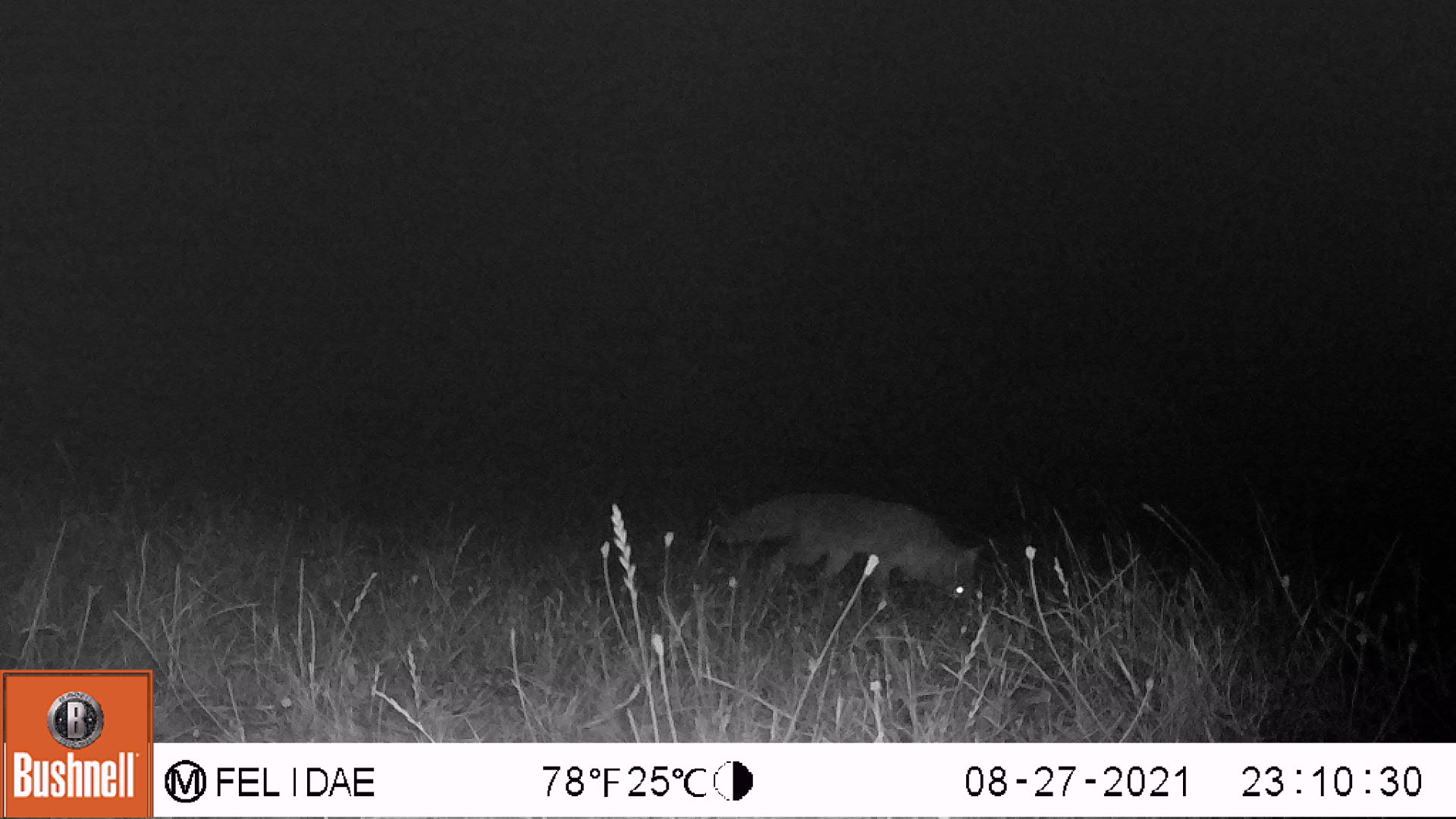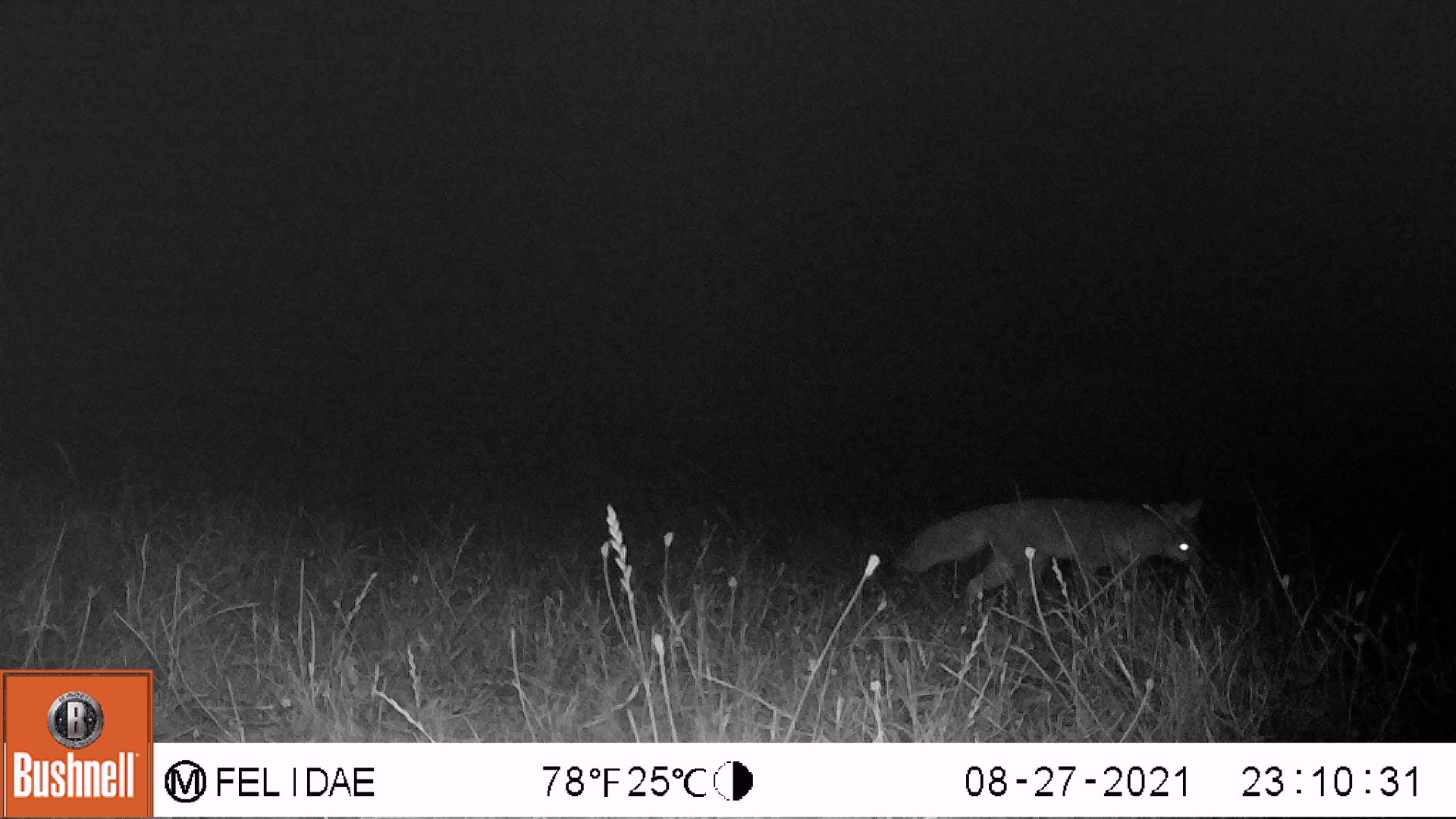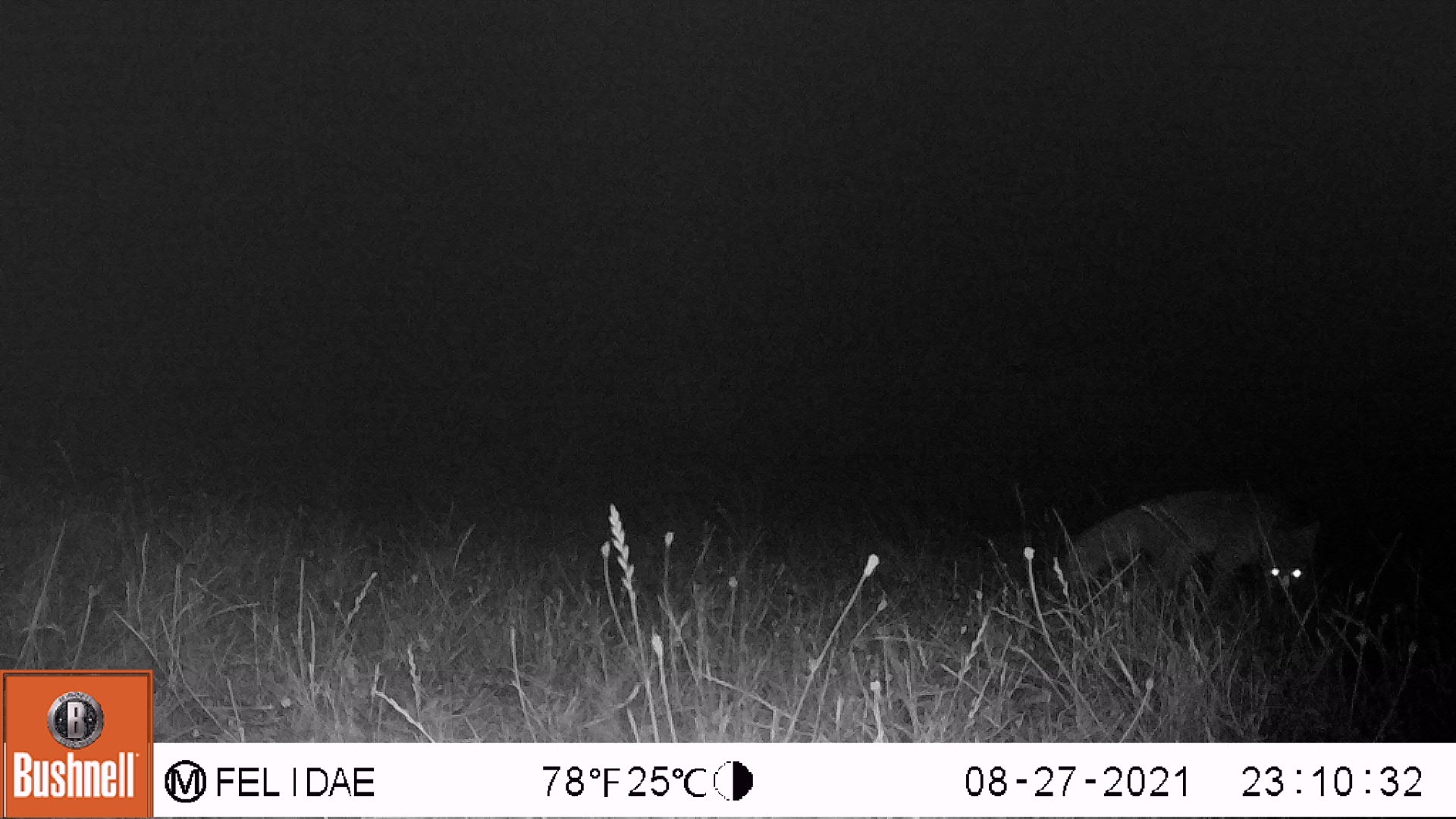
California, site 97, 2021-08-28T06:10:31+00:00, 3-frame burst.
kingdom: Animalia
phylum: Chordata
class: Mammalia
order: Carnivora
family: Canidae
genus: Urocyon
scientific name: Urocyon cinereoargenteus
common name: gray fox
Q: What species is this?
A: Gray fox (Urocyon cinereoargenteus).